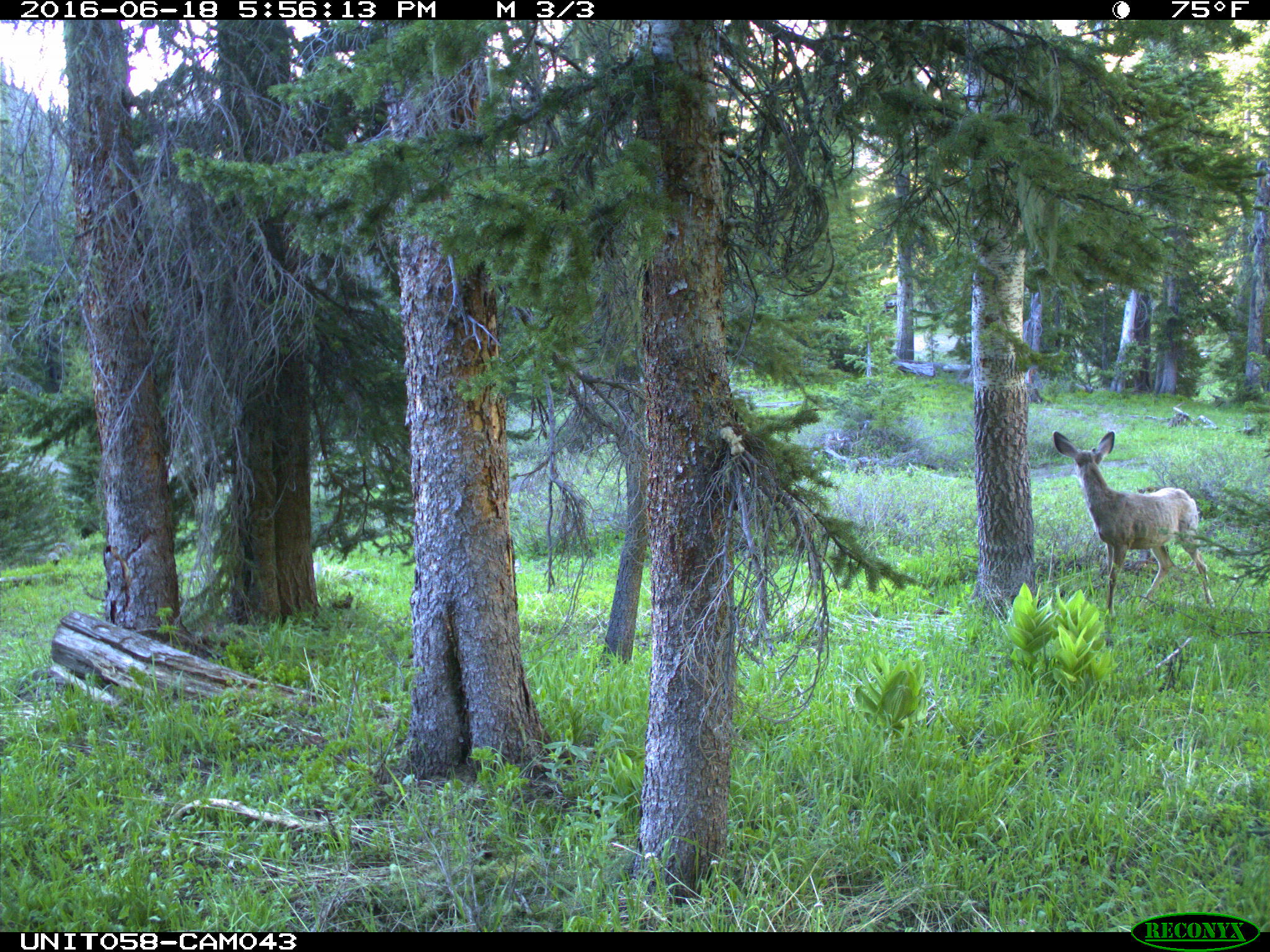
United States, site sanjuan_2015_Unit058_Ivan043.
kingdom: Animalia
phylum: Chordata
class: Mammalia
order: Artiodactyla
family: Cervidae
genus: Odocoileus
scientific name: Odocoileus hemionus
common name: mule deer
Odocoileus hemionus (mule deer).